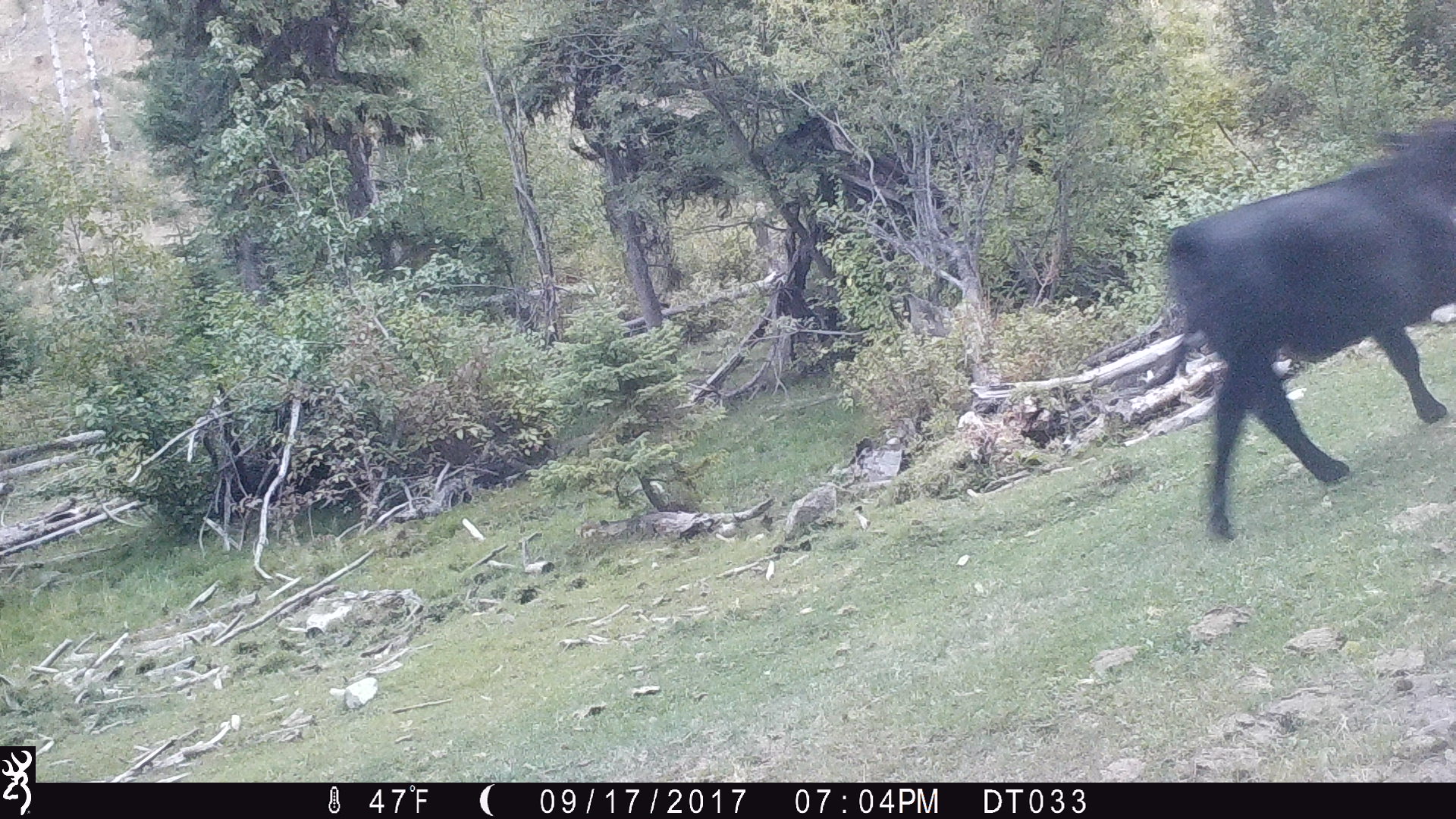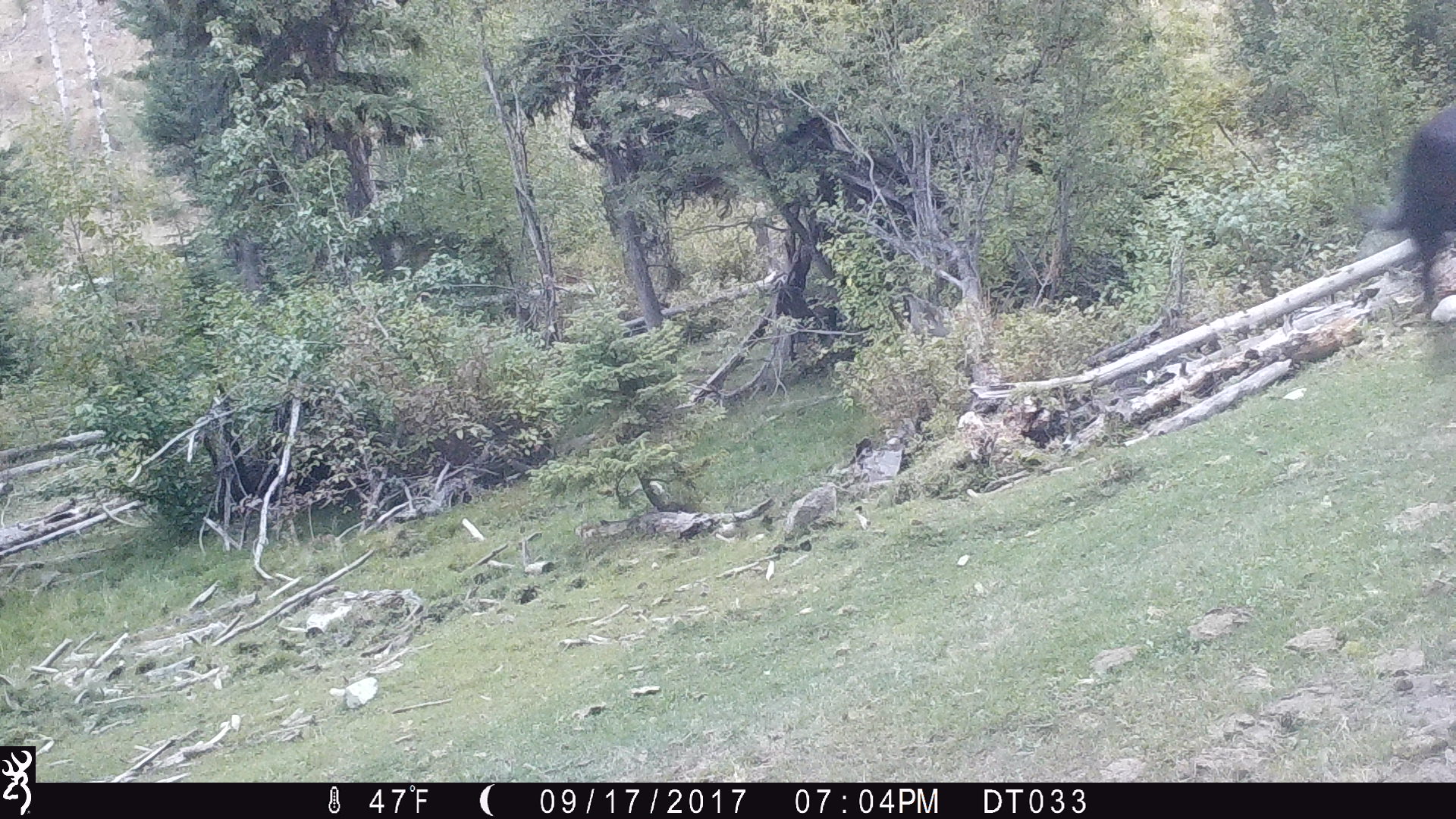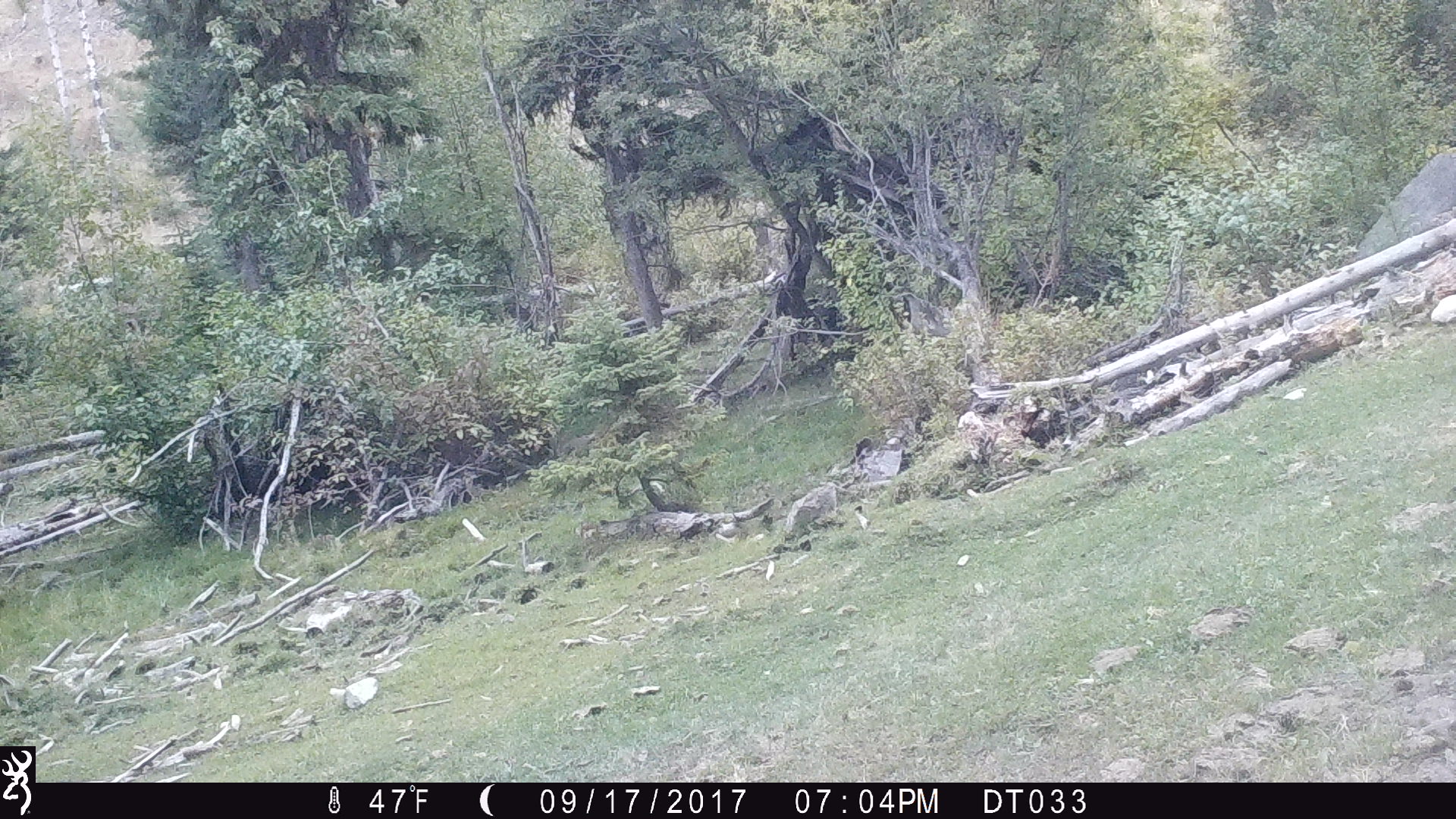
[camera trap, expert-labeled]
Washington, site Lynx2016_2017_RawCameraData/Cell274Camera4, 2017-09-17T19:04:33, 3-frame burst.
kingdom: Animalia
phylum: Chordata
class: Mammalia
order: Artiodactyla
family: Bovidae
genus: Bos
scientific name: Bos taurus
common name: domestic cattle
Domestic cattle (Bos taurus). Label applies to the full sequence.